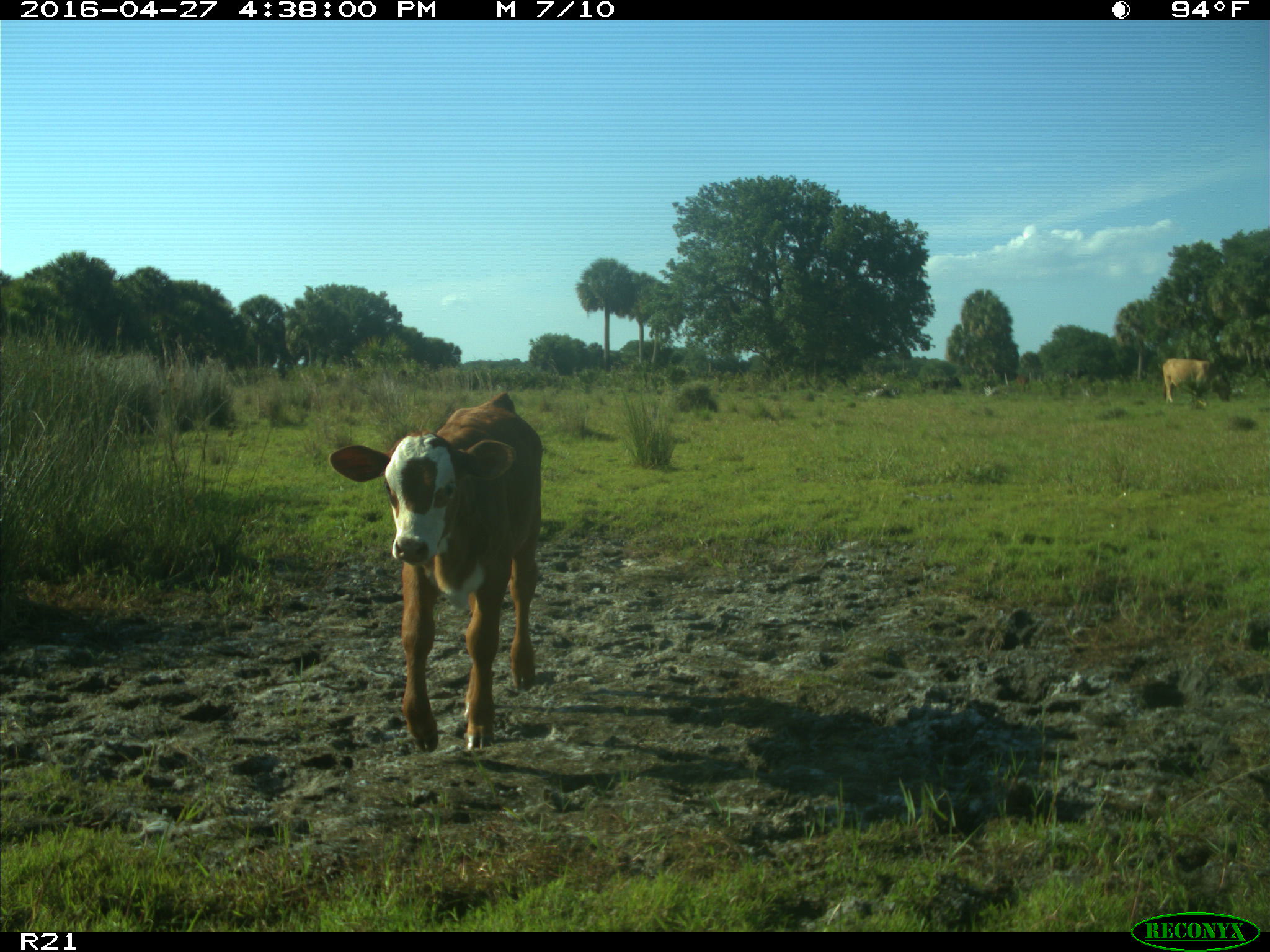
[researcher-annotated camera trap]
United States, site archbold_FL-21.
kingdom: Animalia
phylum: Chordata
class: Mammalia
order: Artiodactyla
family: Bovidae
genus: Bos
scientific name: Bos taurus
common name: domestic cow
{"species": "Bos taurus (domestic cow)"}